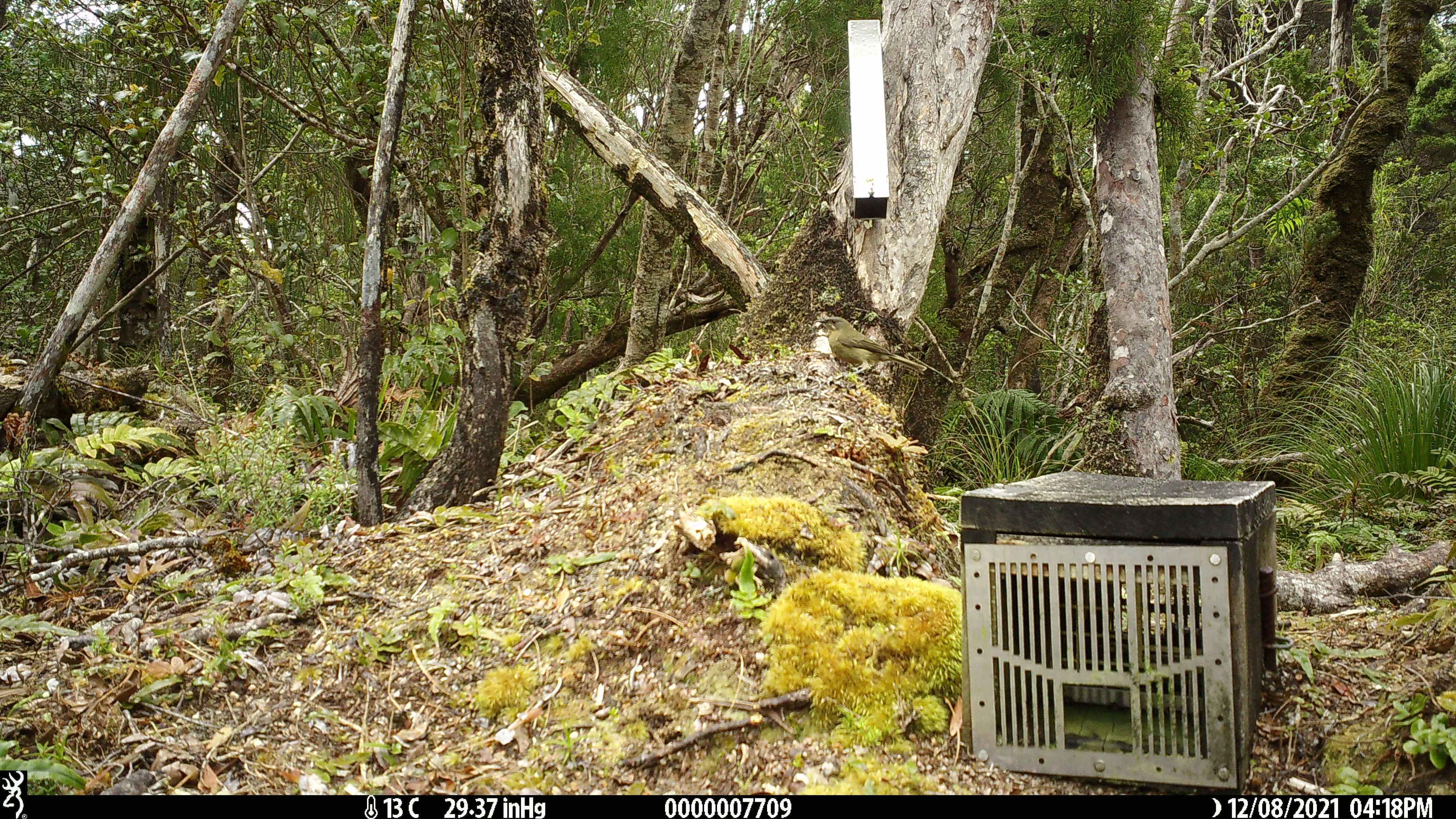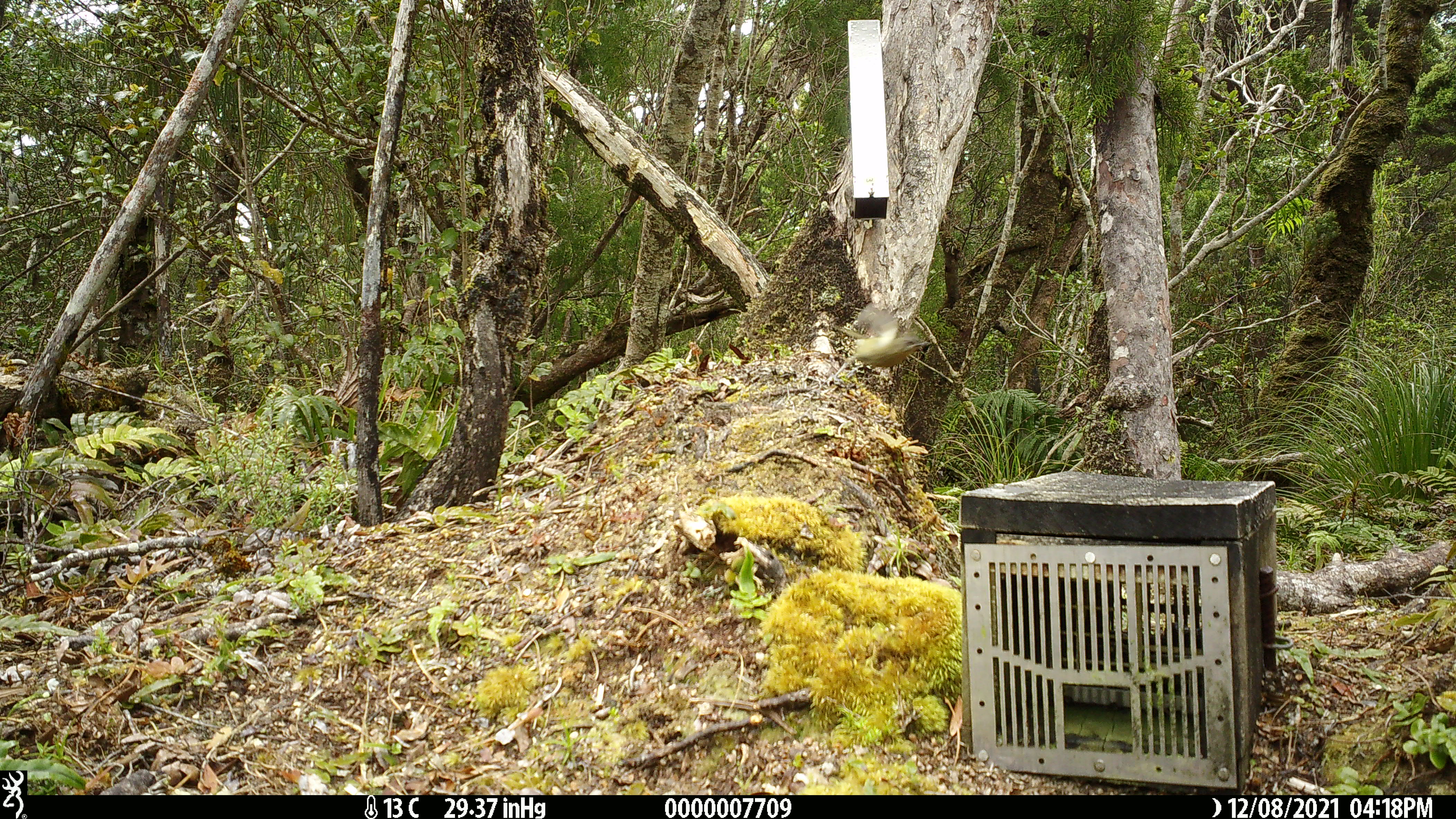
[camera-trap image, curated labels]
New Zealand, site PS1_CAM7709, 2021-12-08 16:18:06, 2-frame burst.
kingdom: Animalia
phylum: Chordata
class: Aves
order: Passeriformes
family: Meliphagidae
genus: Anthornis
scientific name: Anthornis melanura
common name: new zealand bellbird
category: bellbird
Bellbird (new zealand bellbird) (Anthornis melanura).